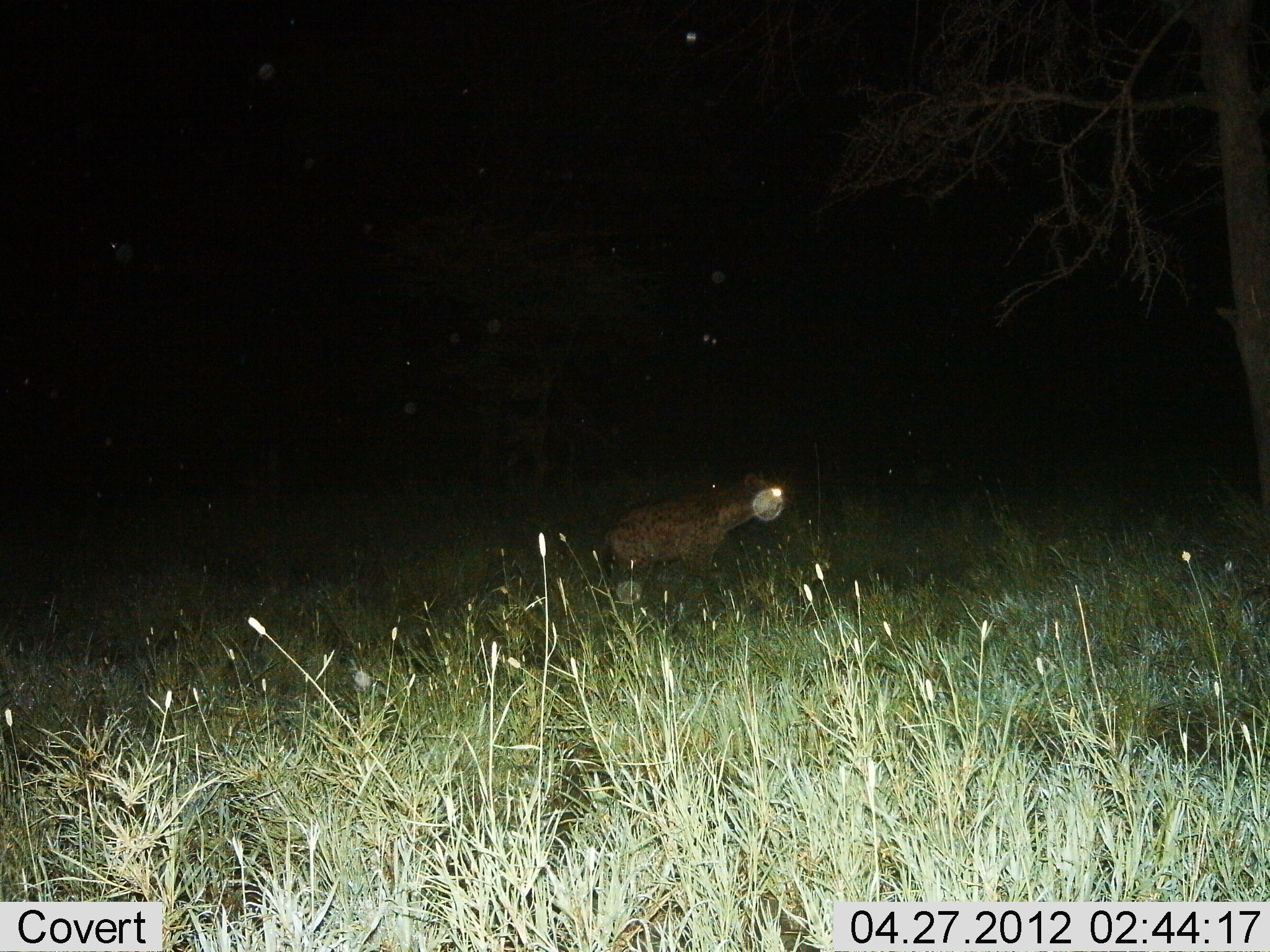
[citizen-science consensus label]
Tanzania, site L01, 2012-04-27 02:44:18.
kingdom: Animalia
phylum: Chordata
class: Mammalia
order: Carnivora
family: Hyaenidae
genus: Crocuta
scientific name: Crocuta crocuta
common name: spotted hyena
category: hyenaspotted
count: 1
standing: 56%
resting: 0%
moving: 50%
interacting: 0%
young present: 0%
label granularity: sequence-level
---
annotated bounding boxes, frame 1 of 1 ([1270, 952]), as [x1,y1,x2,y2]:
animal: [587,470,790,593]